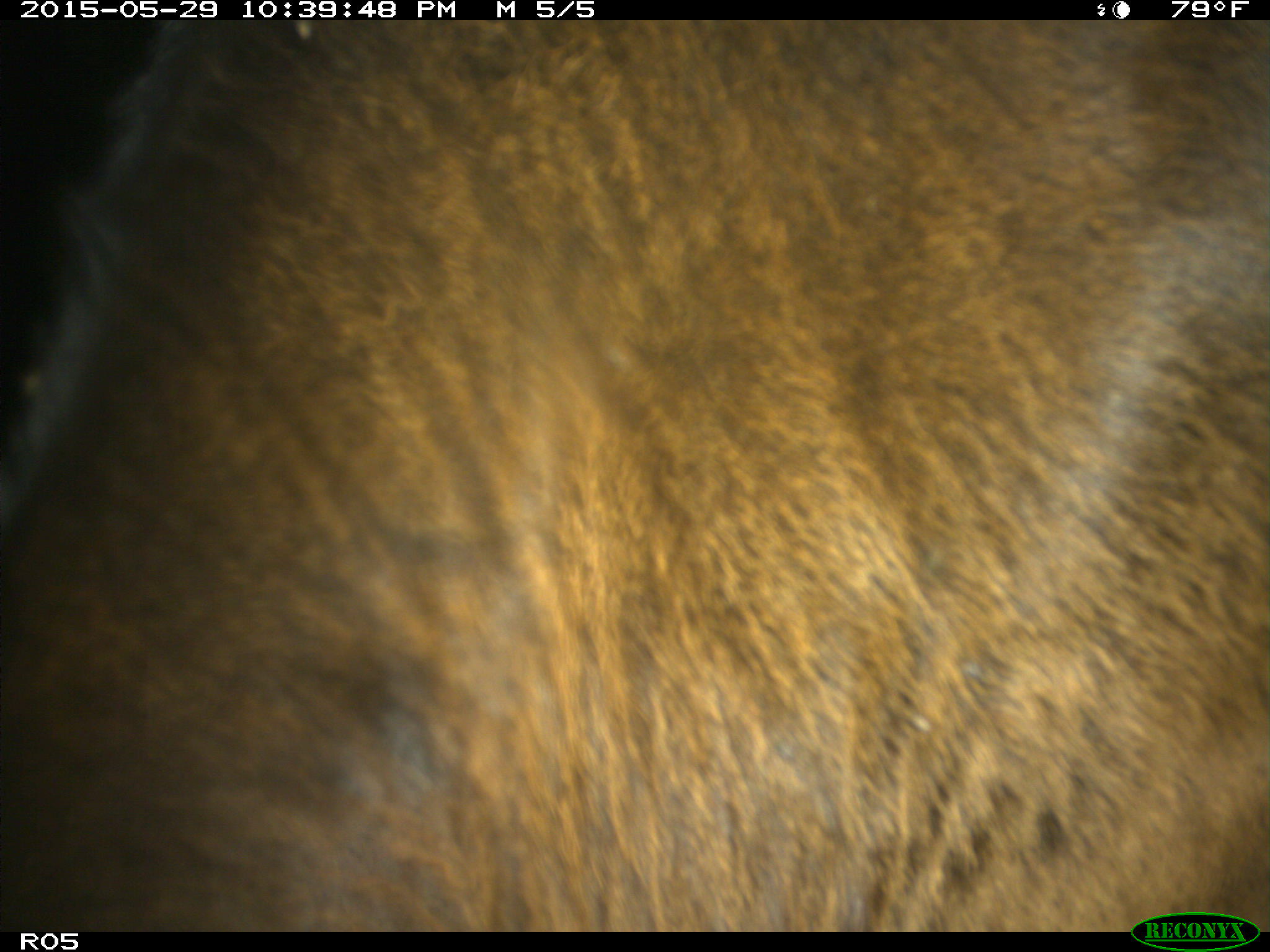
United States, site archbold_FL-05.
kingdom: Animalia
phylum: Chordata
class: Mammalia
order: Artiodactyla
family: Bovidae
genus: Bos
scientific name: Bos taurus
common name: domestic cow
Bos taurus (domestic cow).